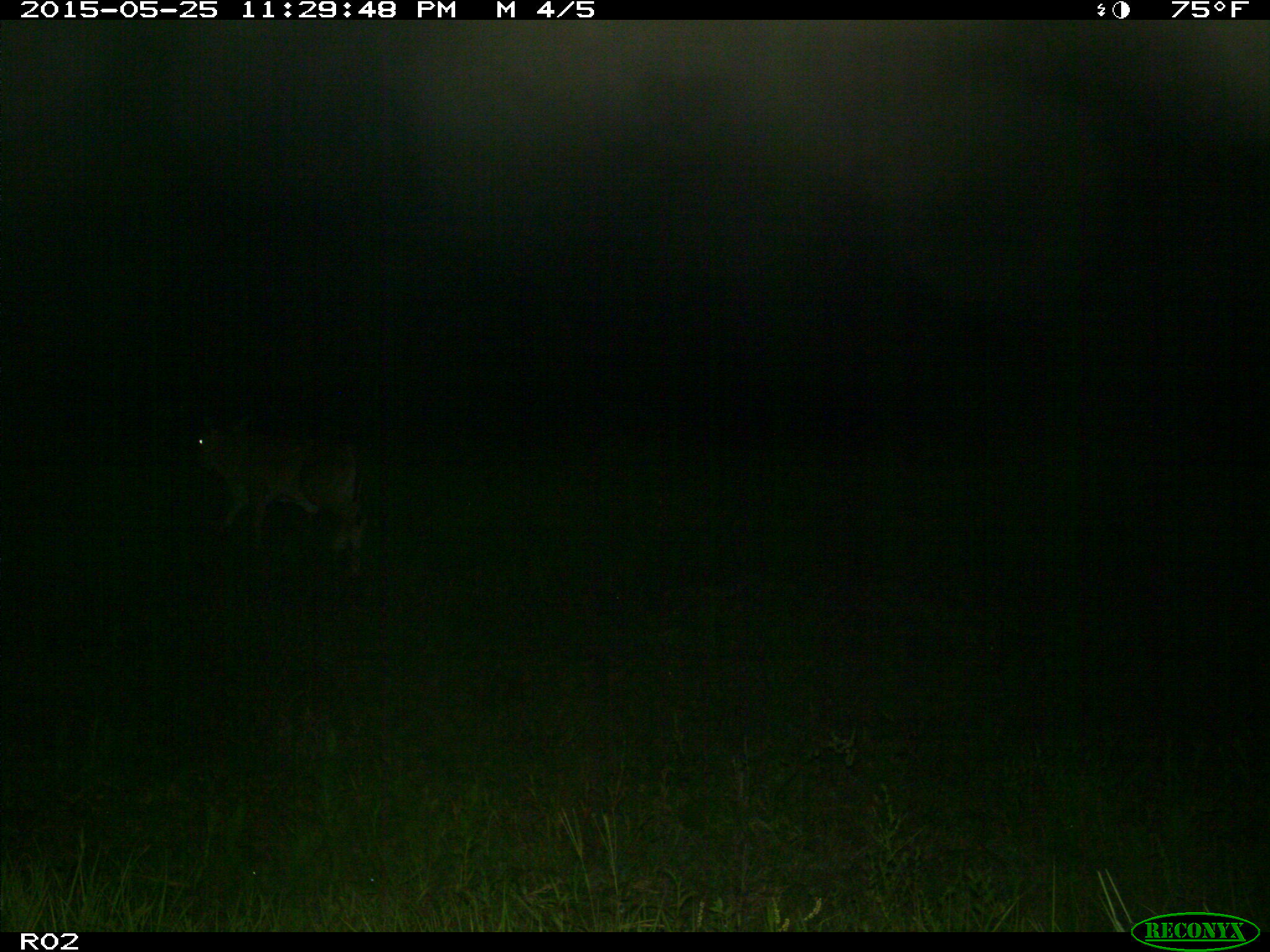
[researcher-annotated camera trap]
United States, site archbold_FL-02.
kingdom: Animalia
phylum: Chordata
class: Mammalia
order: Artiodactyla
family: Bovidae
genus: Bos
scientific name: Bos taurus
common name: domestic cow